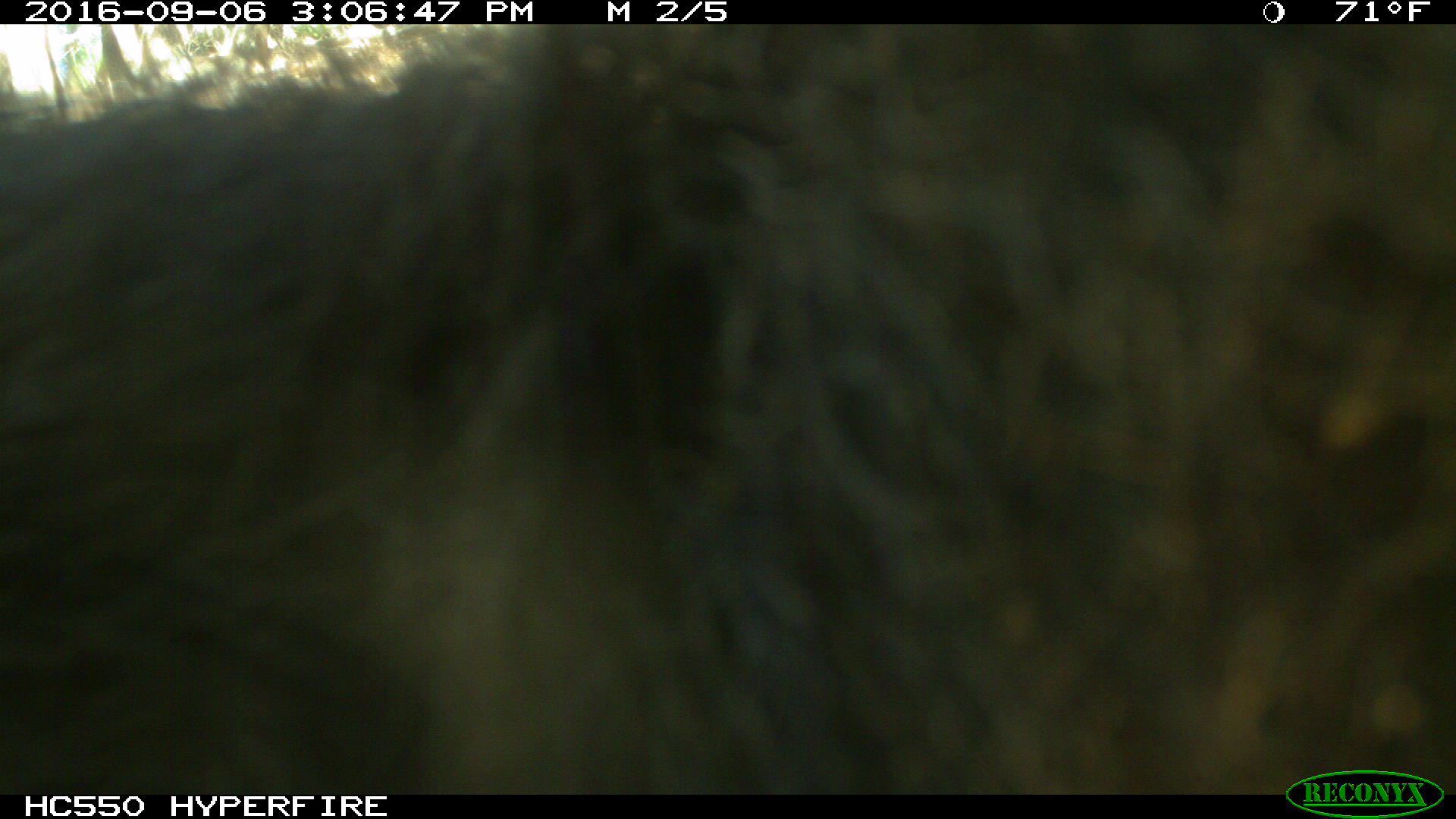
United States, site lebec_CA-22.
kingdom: Animalia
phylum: Chordata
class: Mammalia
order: Carnivora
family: Ursidae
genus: Ursus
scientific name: Ursus americanus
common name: american black bear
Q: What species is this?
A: Ursus americanus (american black bear).